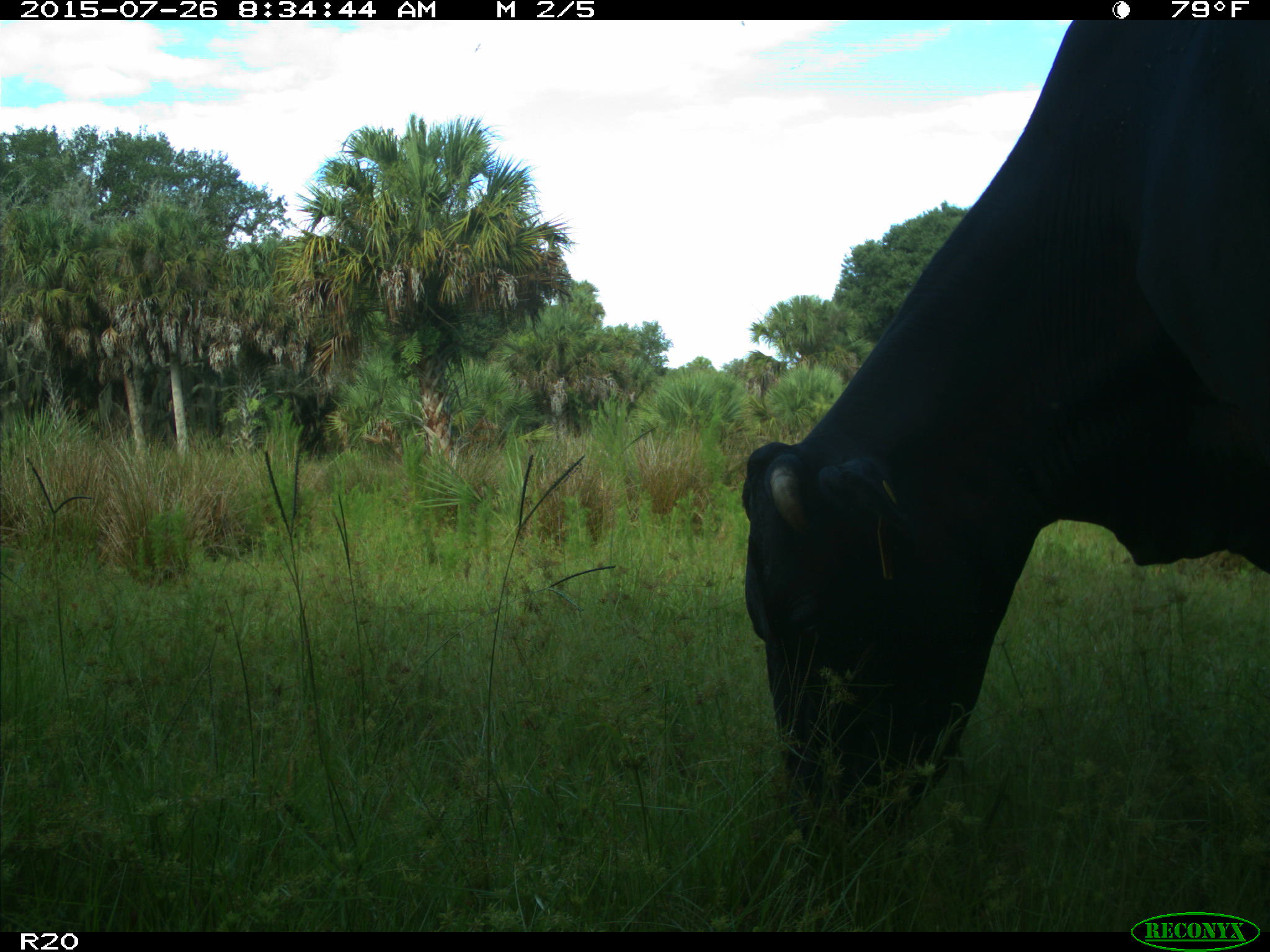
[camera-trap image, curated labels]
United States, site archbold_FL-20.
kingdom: Animalia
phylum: Chordata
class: Mammalia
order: Artiodactyla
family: Bovidae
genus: Bos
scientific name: Bos taurus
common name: domestic cow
Bos taurus (domestic cow).